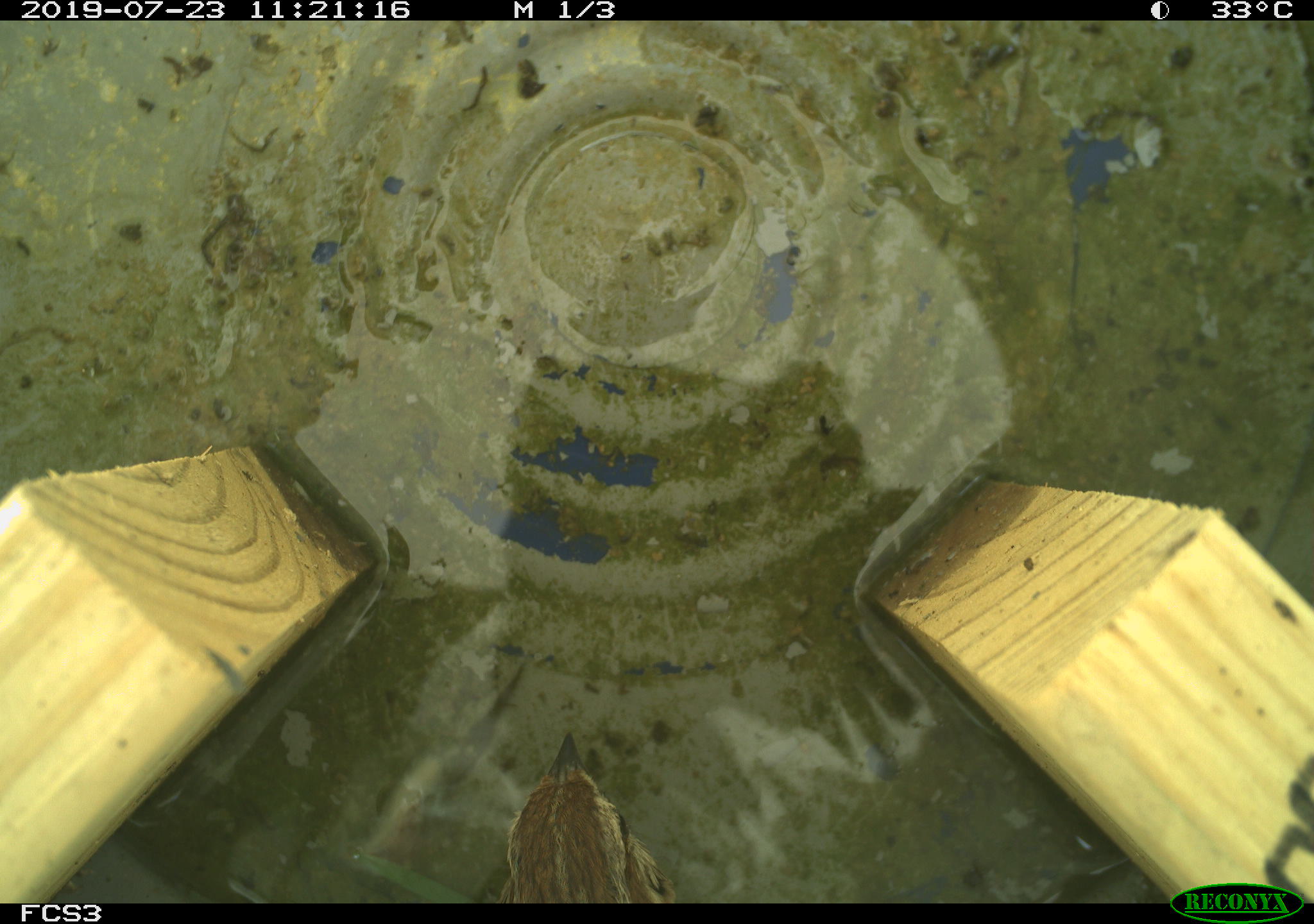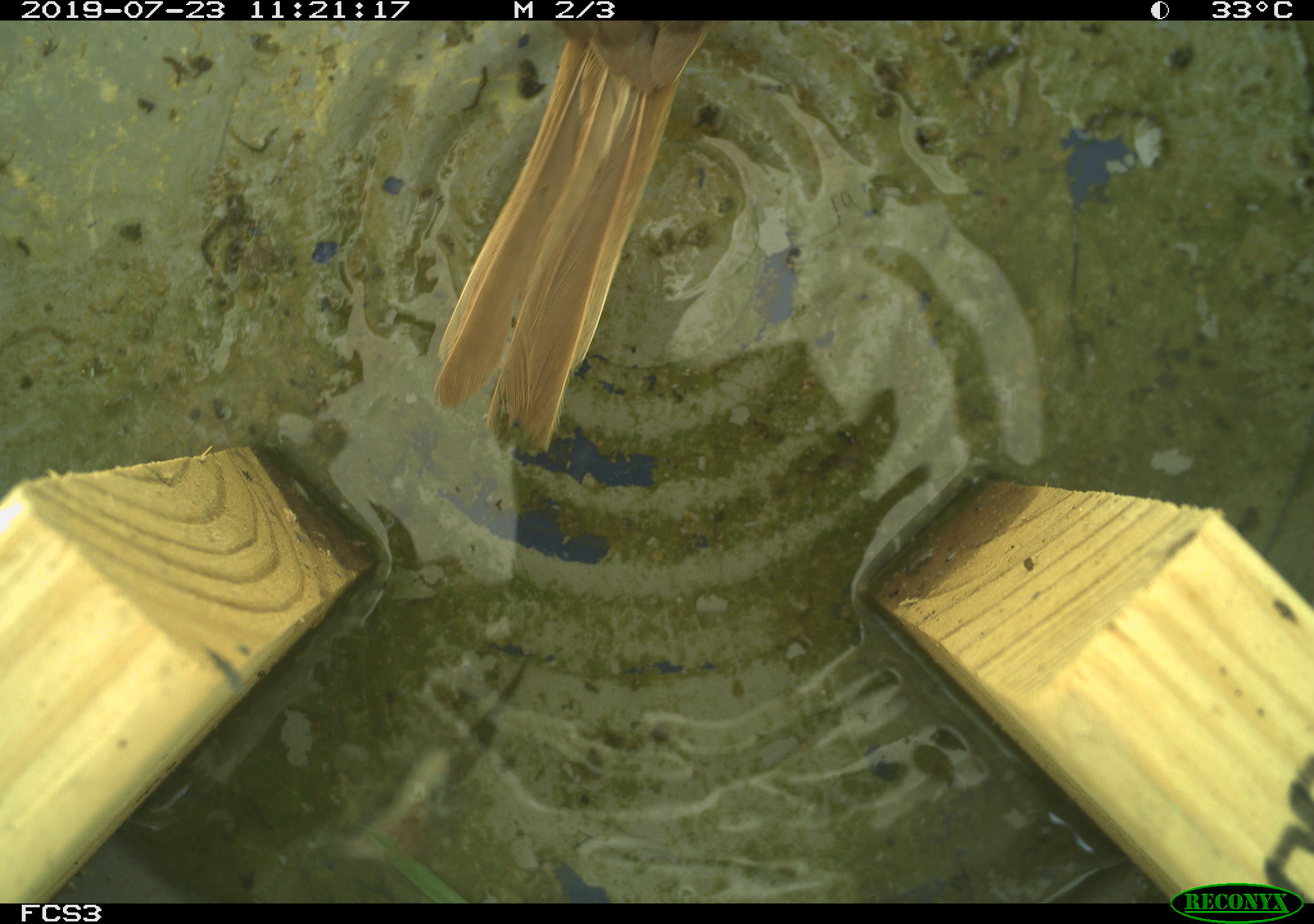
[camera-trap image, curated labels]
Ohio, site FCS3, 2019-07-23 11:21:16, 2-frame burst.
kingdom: Animalia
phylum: Chordata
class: Aves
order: Passeriformes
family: Passerellidae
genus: Melospiza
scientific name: Melospiza melodia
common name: song sparrow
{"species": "song sparrow (Melospiza melodia)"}